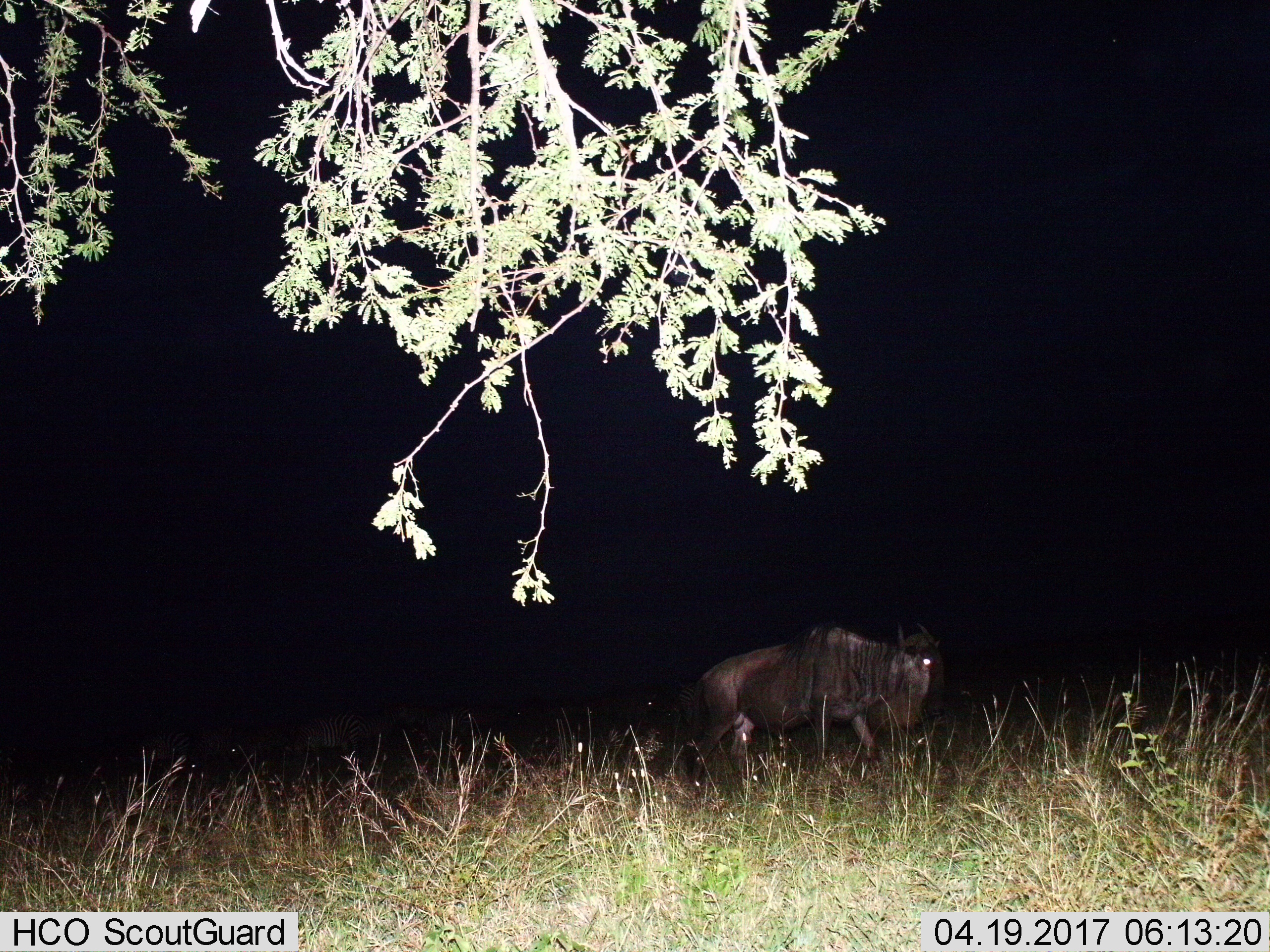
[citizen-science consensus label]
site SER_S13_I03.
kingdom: Animalia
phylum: Chordata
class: Mammalia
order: Artiodactyla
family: Bovidae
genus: Connochaetes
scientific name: Connochaetes taurinus taurinus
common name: blue wildebeest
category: wildebeestblue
Wildebeestblue (blue wildebeest) (Connochaetes taurinus taurinus), count 1. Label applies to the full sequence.